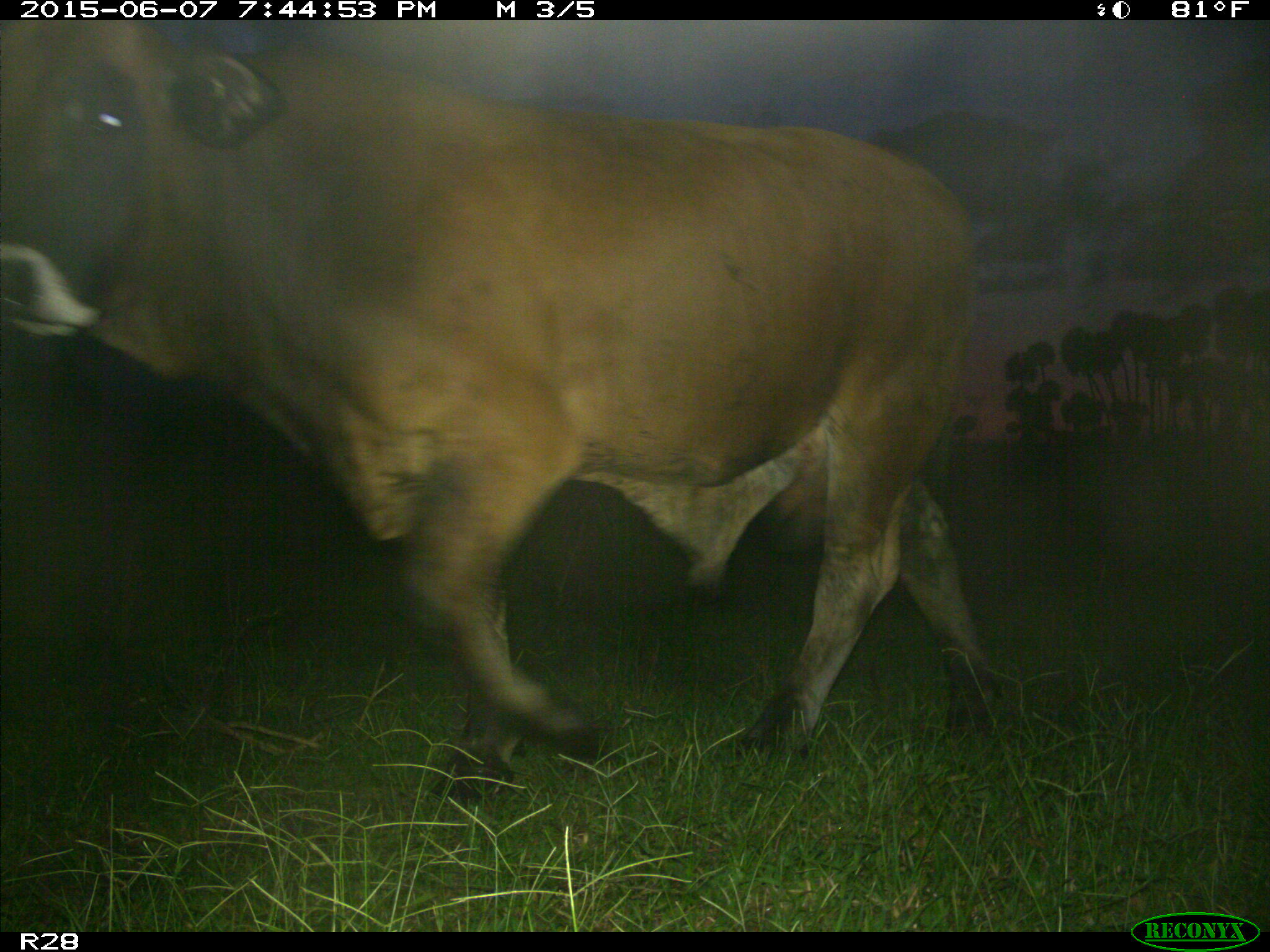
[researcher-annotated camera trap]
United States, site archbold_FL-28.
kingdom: Animalia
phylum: Chordata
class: Mammalia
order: Artiodactyla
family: Bovidae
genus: Bos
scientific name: Bos taurus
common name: domestic cow